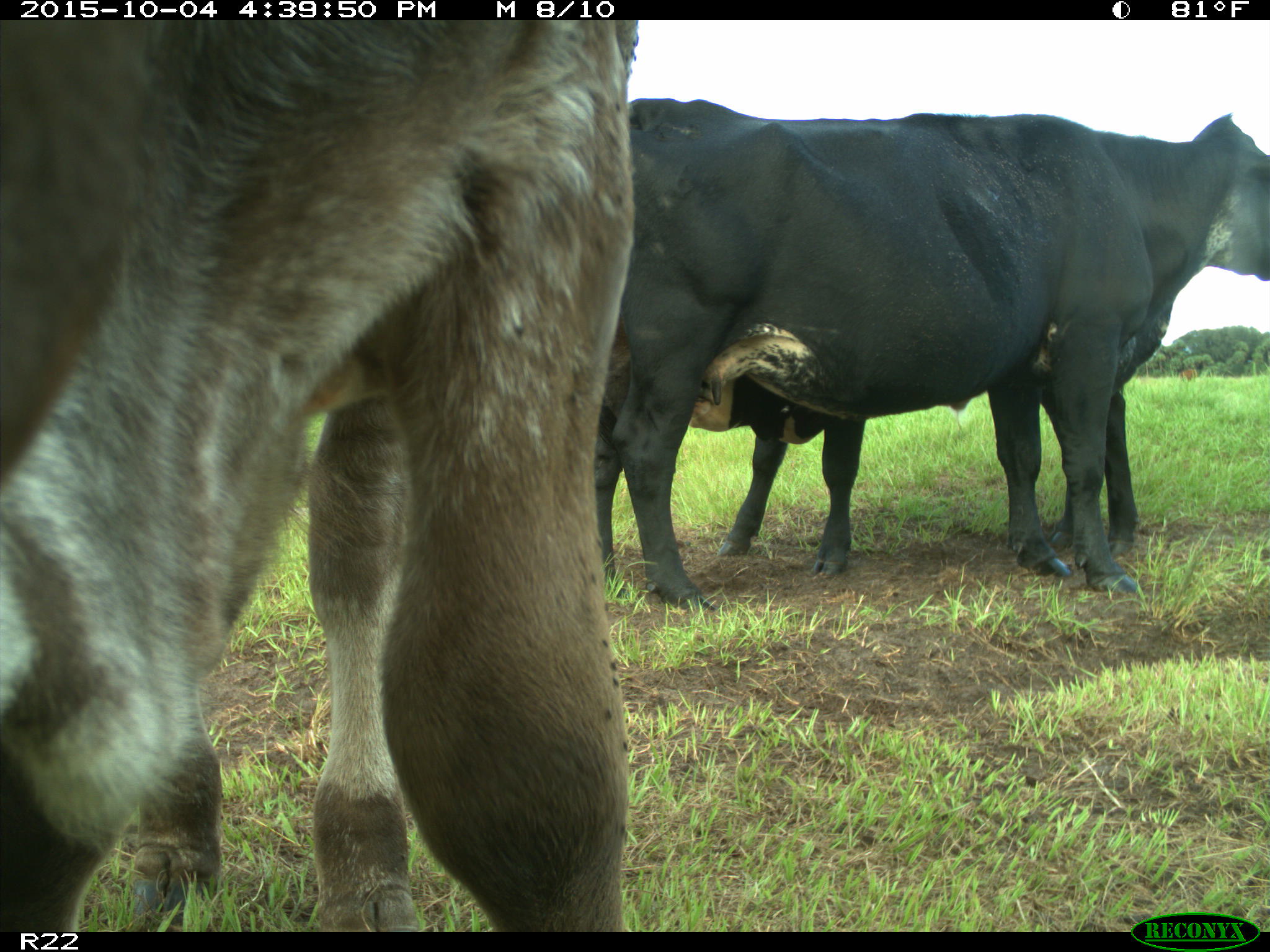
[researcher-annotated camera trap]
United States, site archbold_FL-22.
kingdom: Animalia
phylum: Chordata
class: Mammalia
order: Artiodactyla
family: Bovidae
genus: Bos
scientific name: Bos taurus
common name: domestic cow